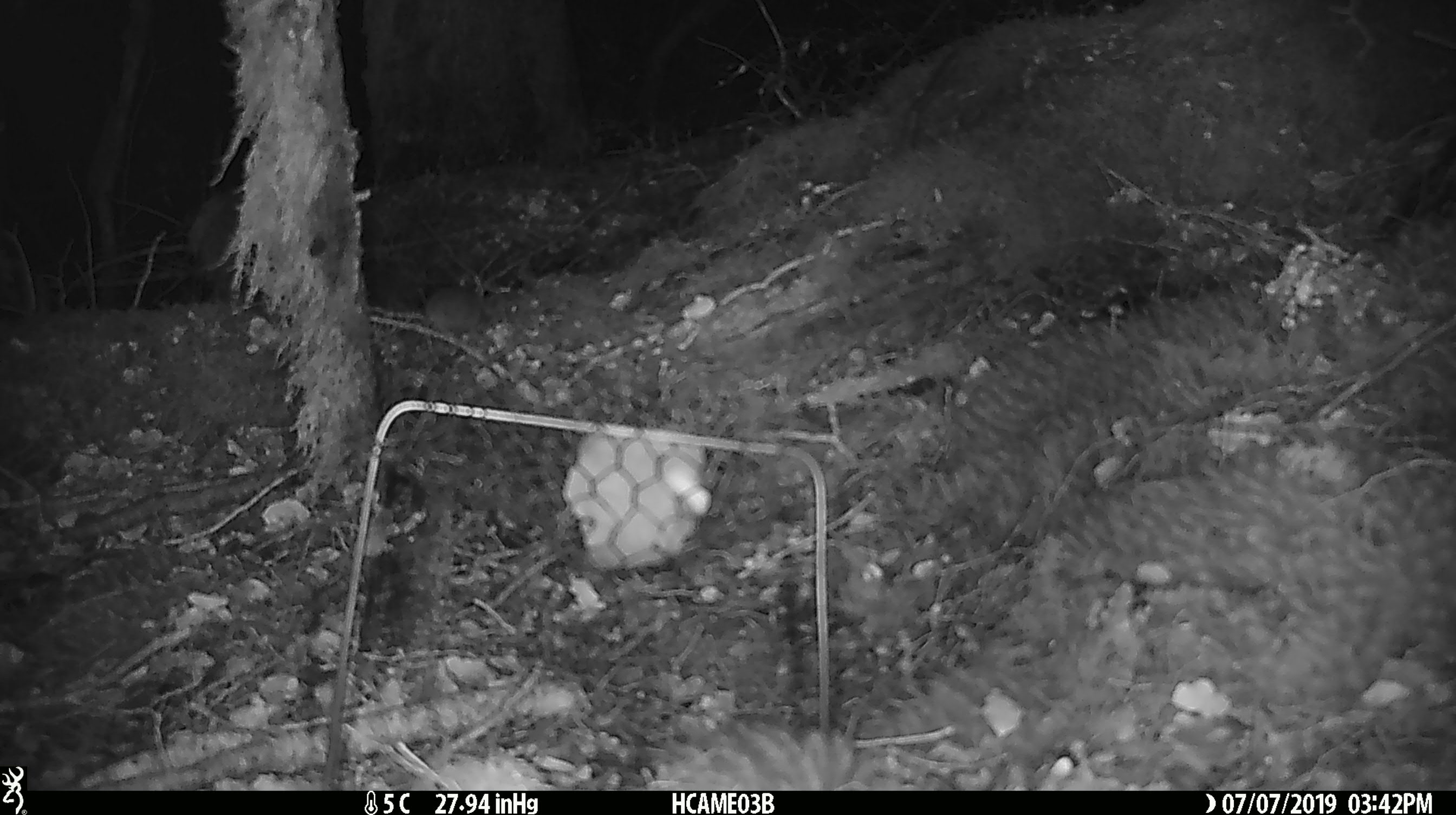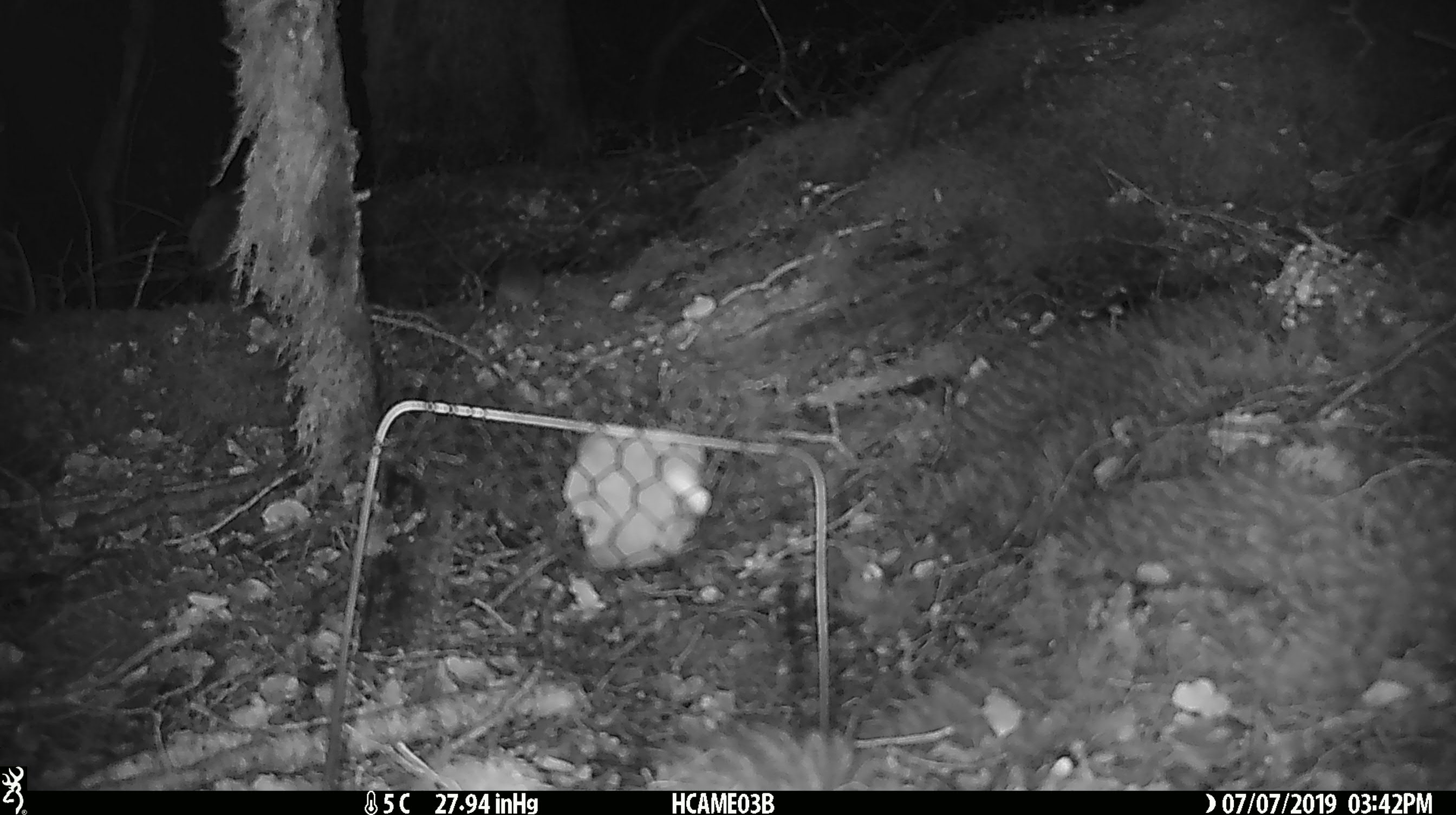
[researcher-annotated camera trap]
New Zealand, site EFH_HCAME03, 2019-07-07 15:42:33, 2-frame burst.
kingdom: Animalia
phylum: Chordata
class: Mammalia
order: Rodentia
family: Muridae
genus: Mus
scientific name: Mus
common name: mouse